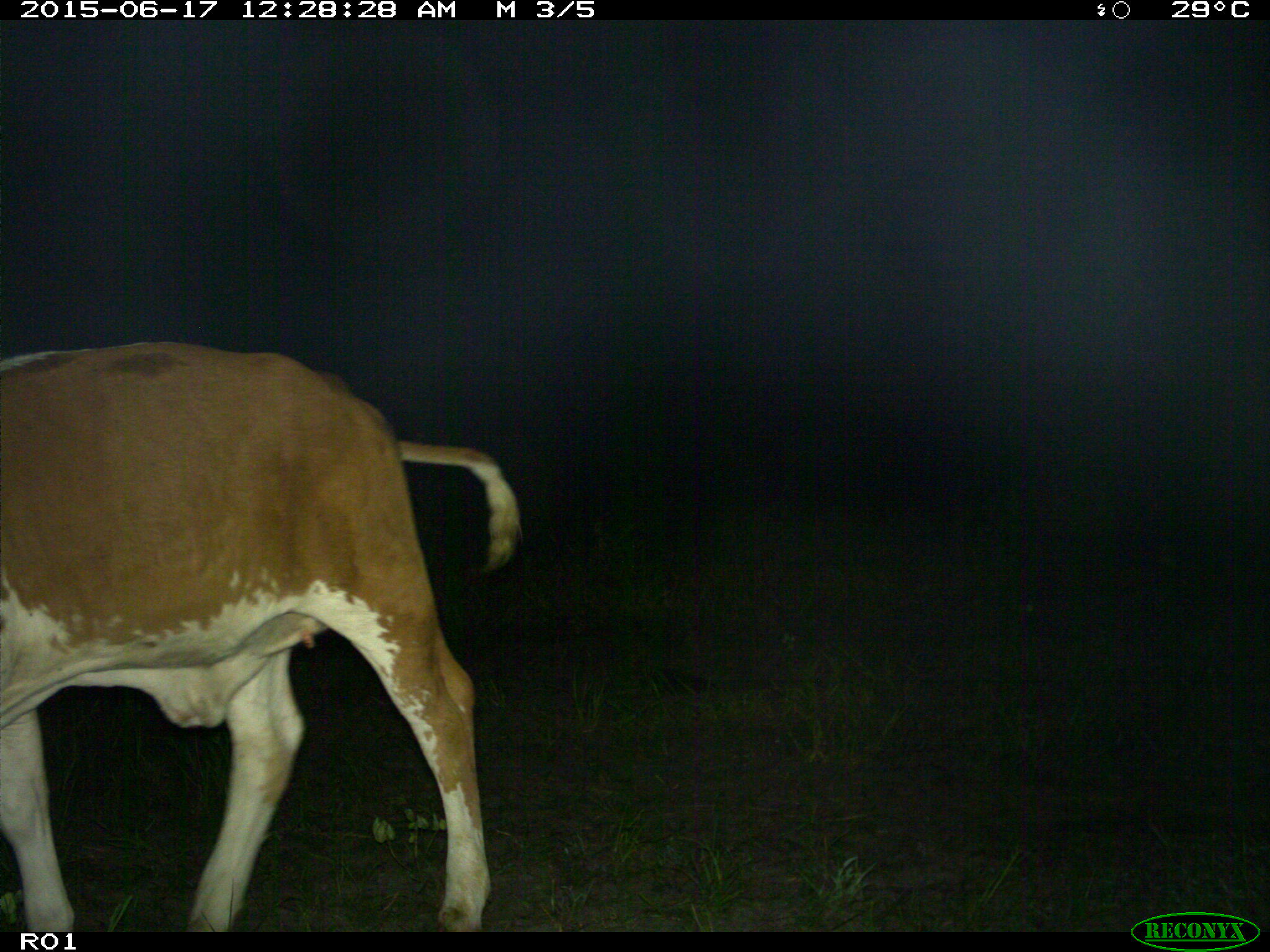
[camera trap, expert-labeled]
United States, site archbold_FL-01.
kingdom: Animalia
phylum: Chordata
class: Mammalia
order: Artiodactyla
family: Bovidae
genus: Bos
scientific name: Bos taurus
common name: domestic cow